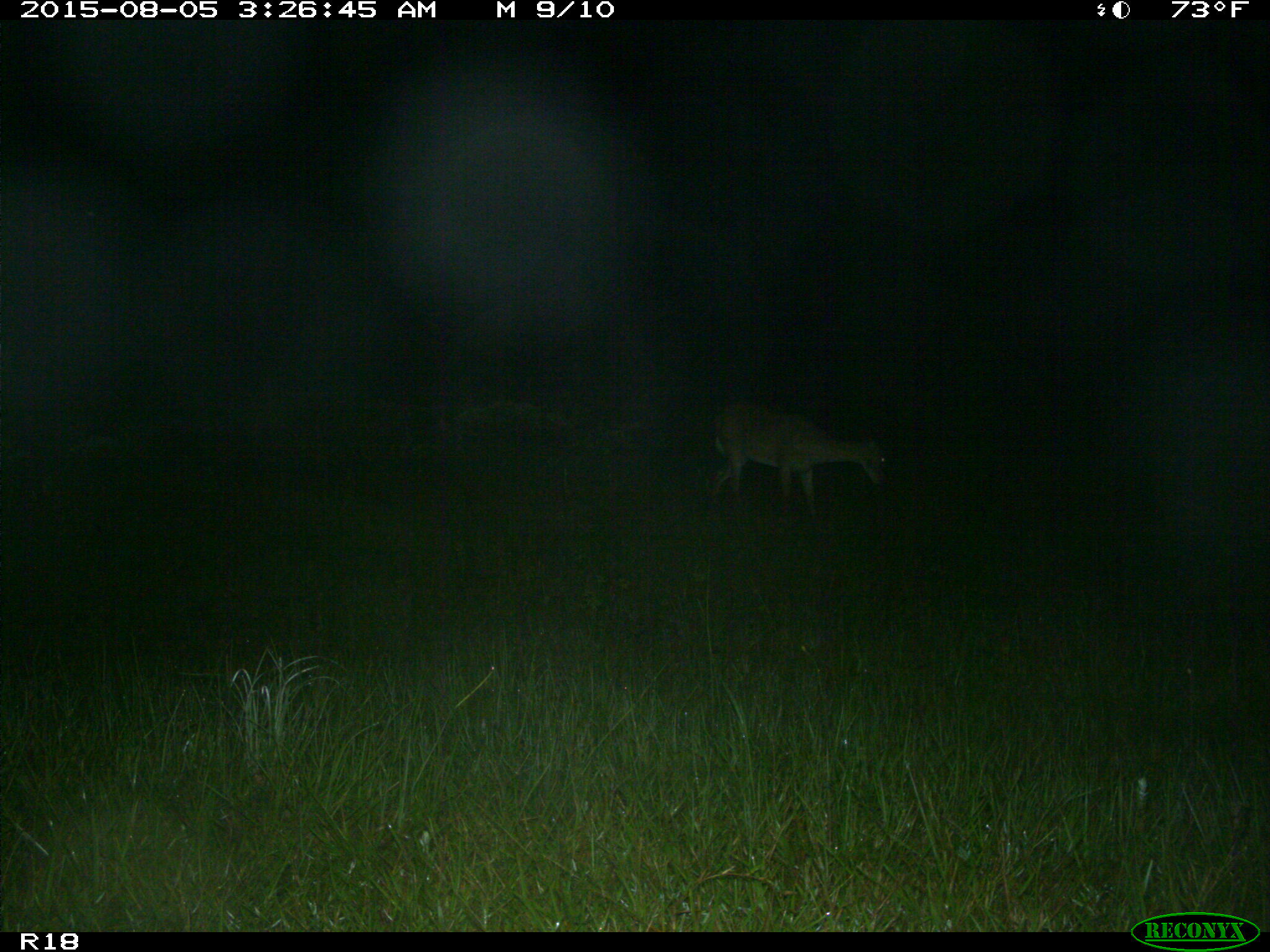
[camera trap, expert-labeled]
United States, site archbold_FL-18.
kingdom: Animalia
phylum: Chordata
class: Mammalia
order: Artiodactyla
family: Cervidae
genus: Odocoileus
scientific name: Odocoileus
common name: deer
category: unidentified deer